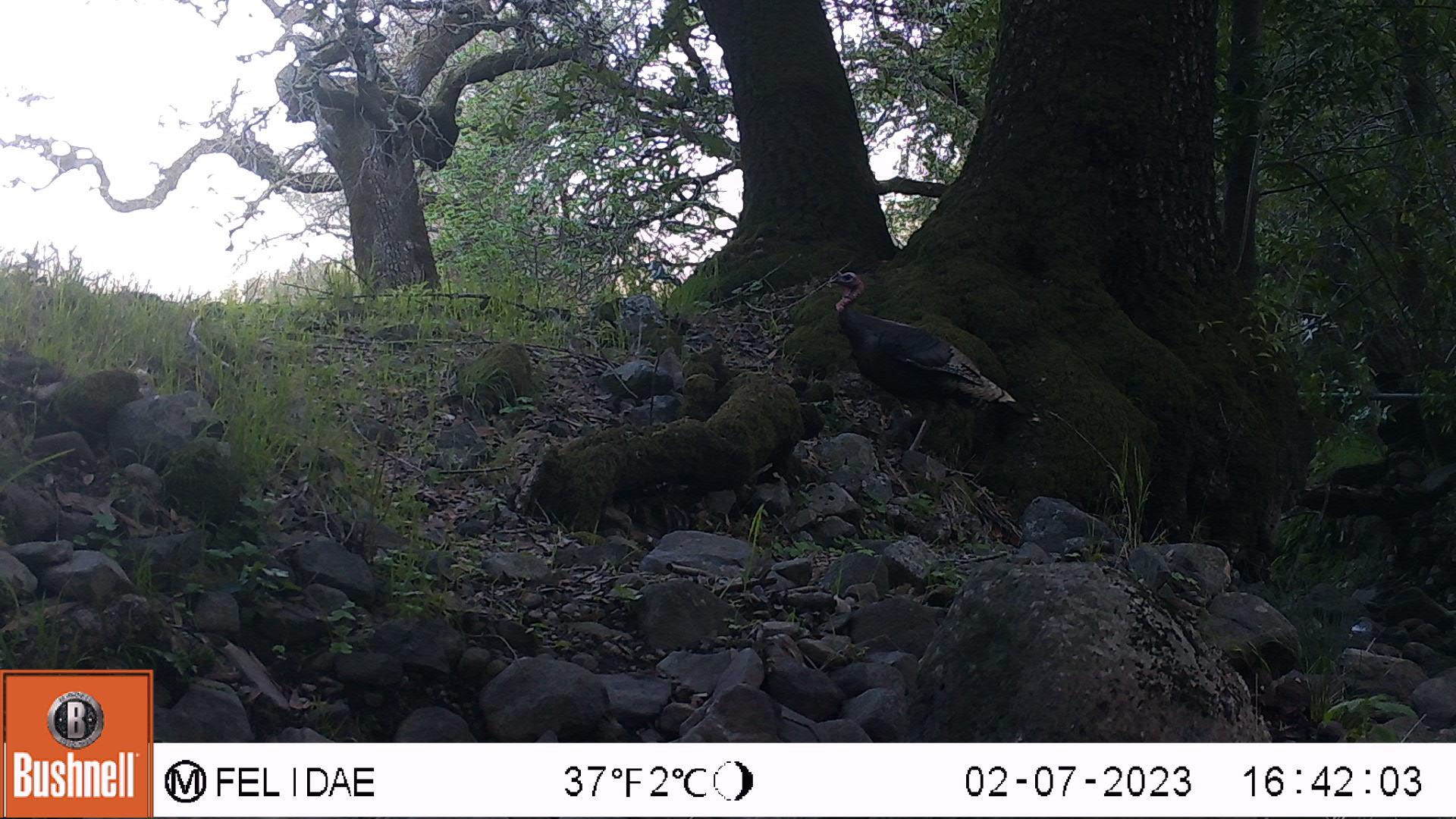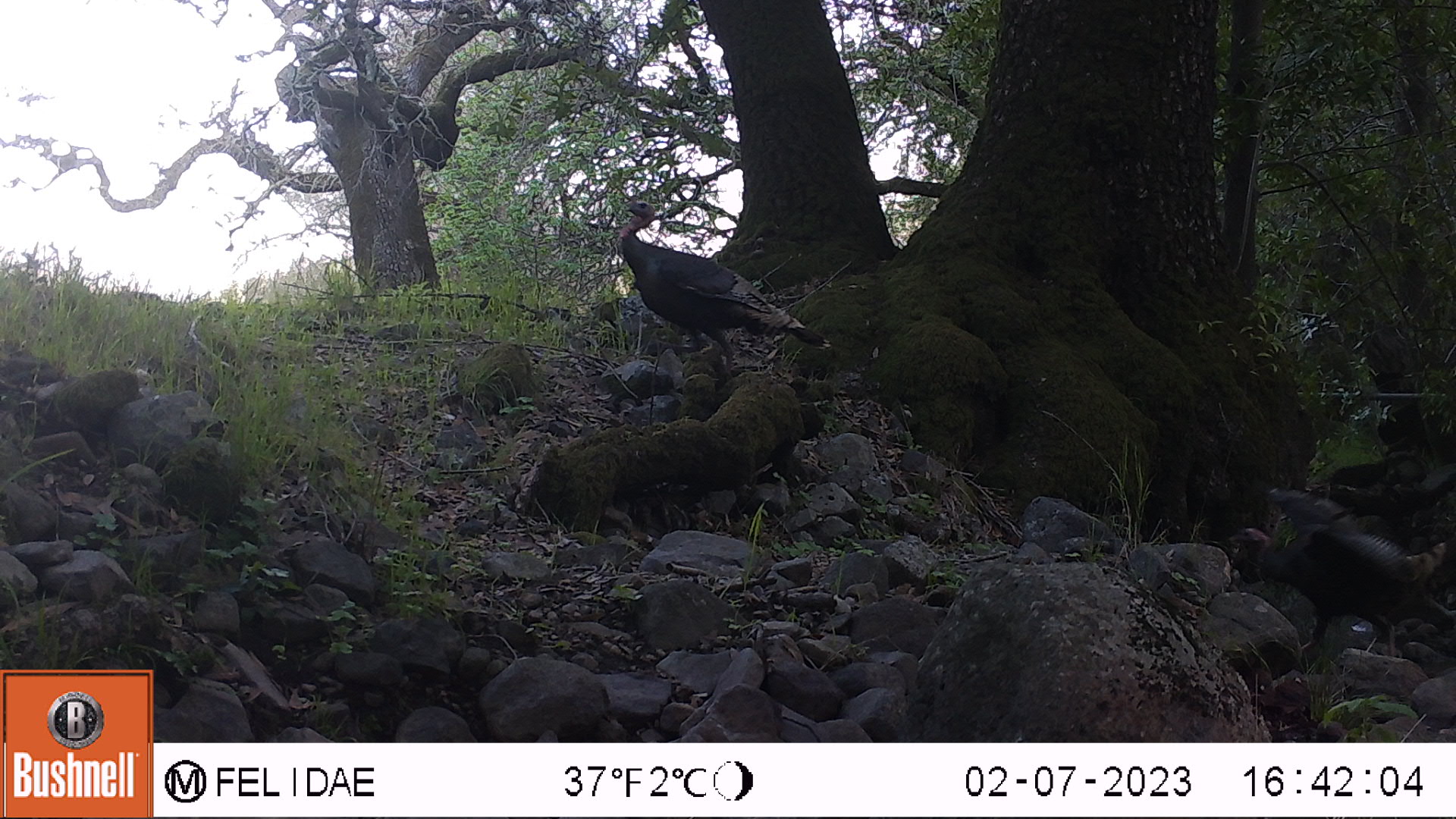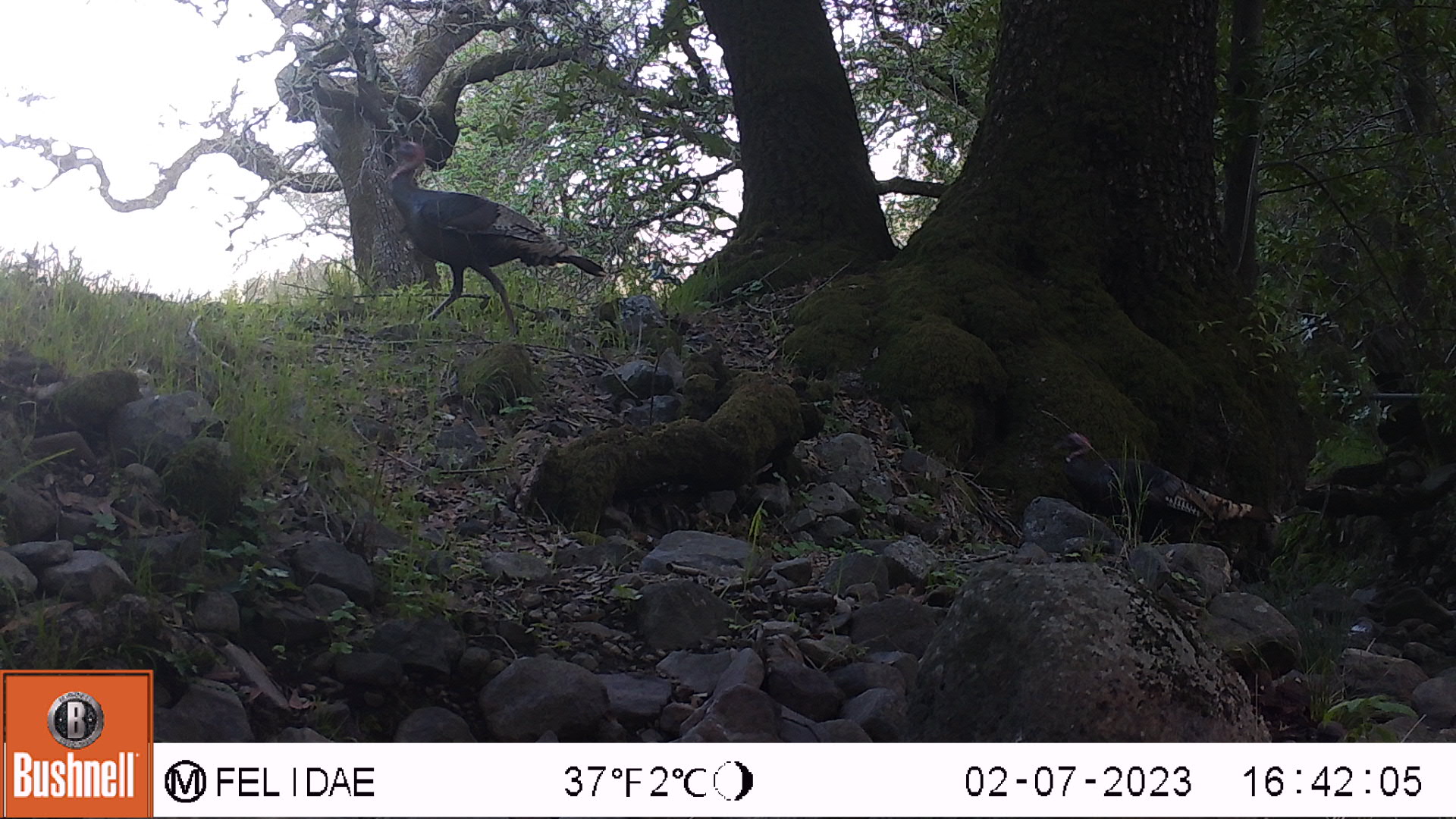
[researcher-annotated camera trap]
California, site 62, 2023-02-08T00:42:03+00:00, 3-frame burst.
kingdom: Animalia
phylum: Chordata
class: Aves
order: Galliformes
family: Phasianidae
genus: Meleagris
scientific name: Meleagris gallopavo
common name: turkey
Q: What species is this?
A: Turkey (Meleagris gallopavo).